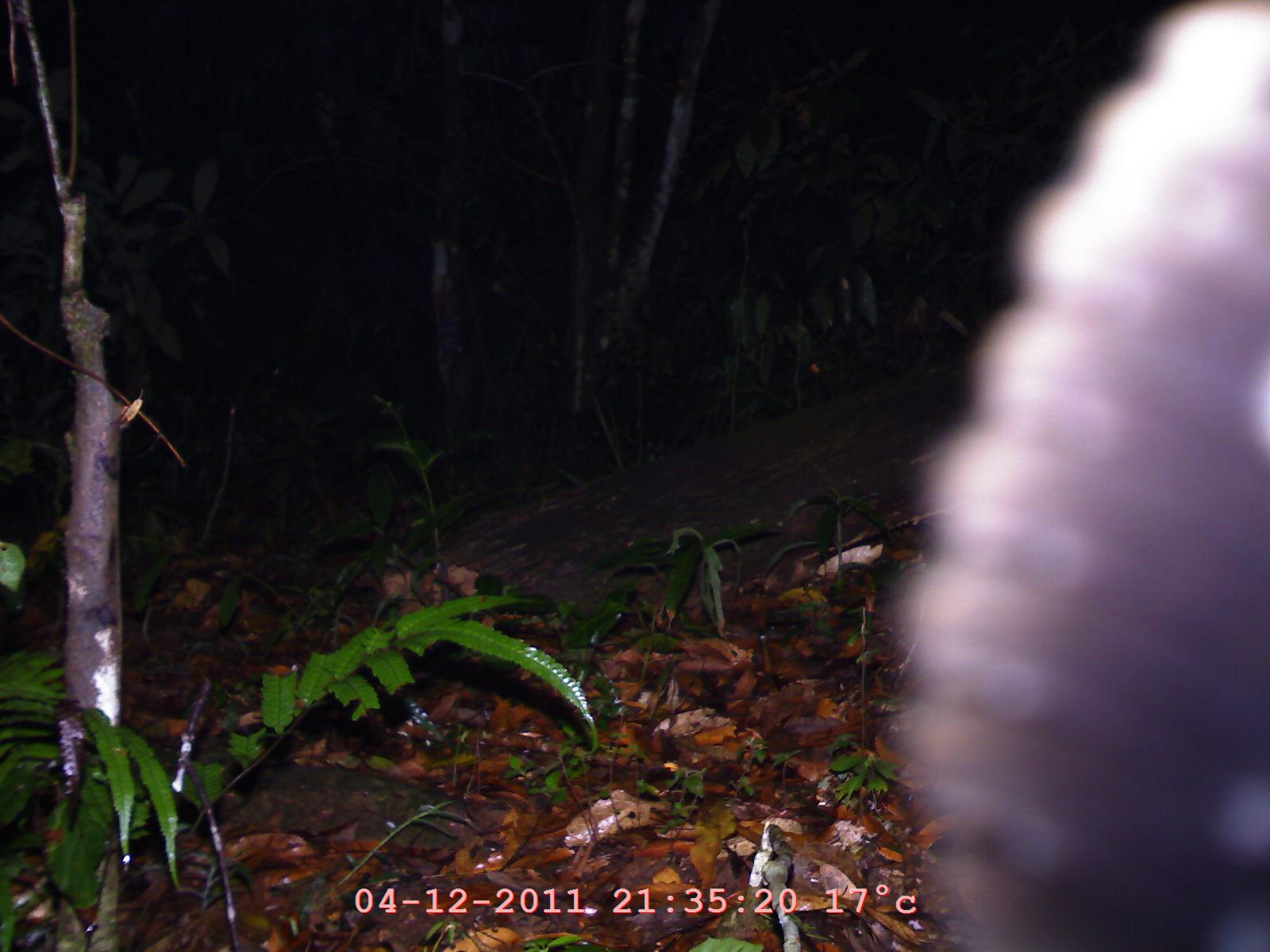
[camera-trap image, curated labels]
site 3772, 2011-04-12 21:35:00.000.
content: unidentified animal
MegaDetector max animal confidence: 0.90